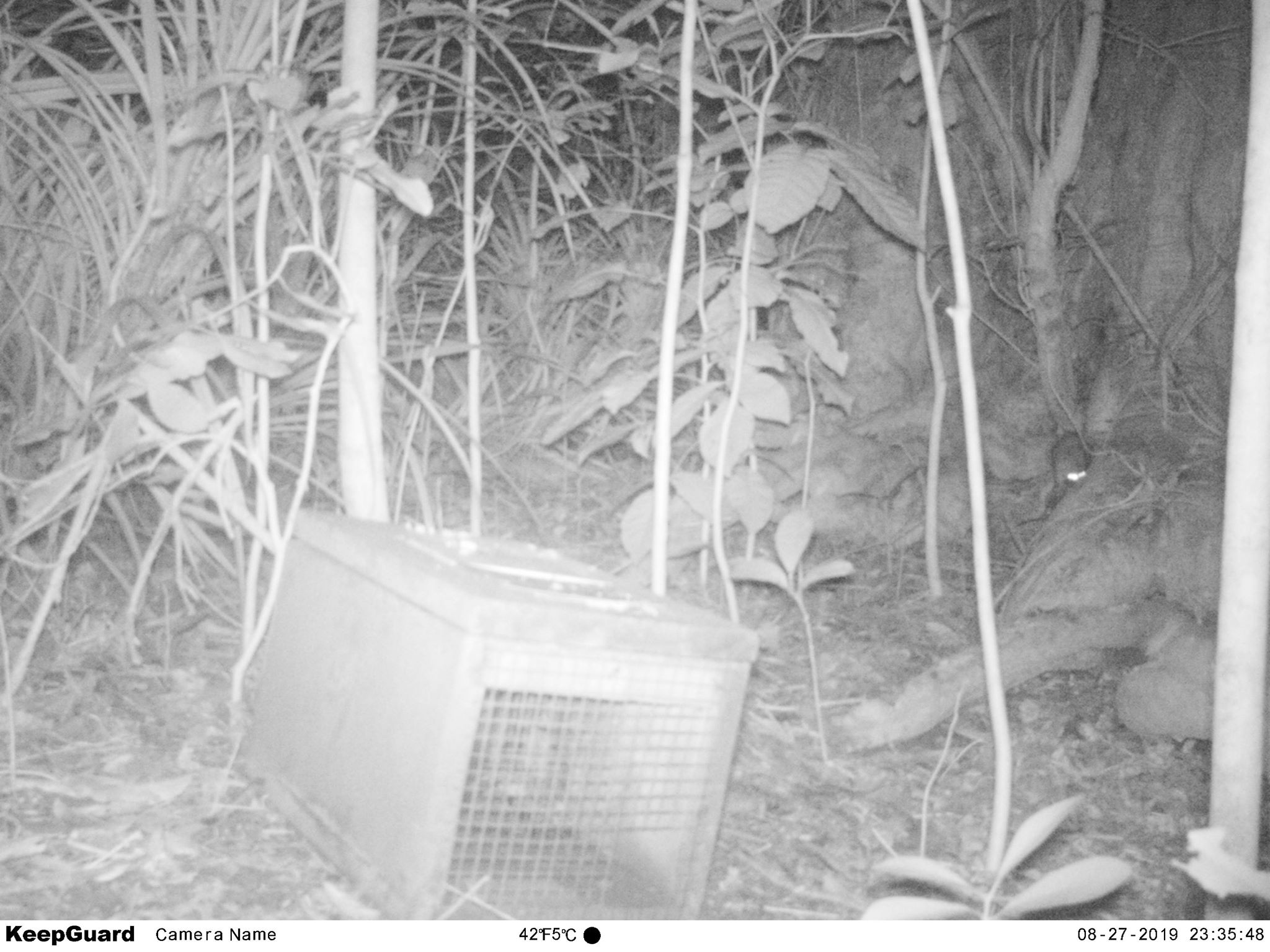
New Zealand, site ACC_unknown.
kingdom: Animalia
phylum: Chordata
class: Mammalia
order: Rodentia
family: Muridae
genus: Rattus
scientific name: Rattus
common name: rat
Rat (Rattus).